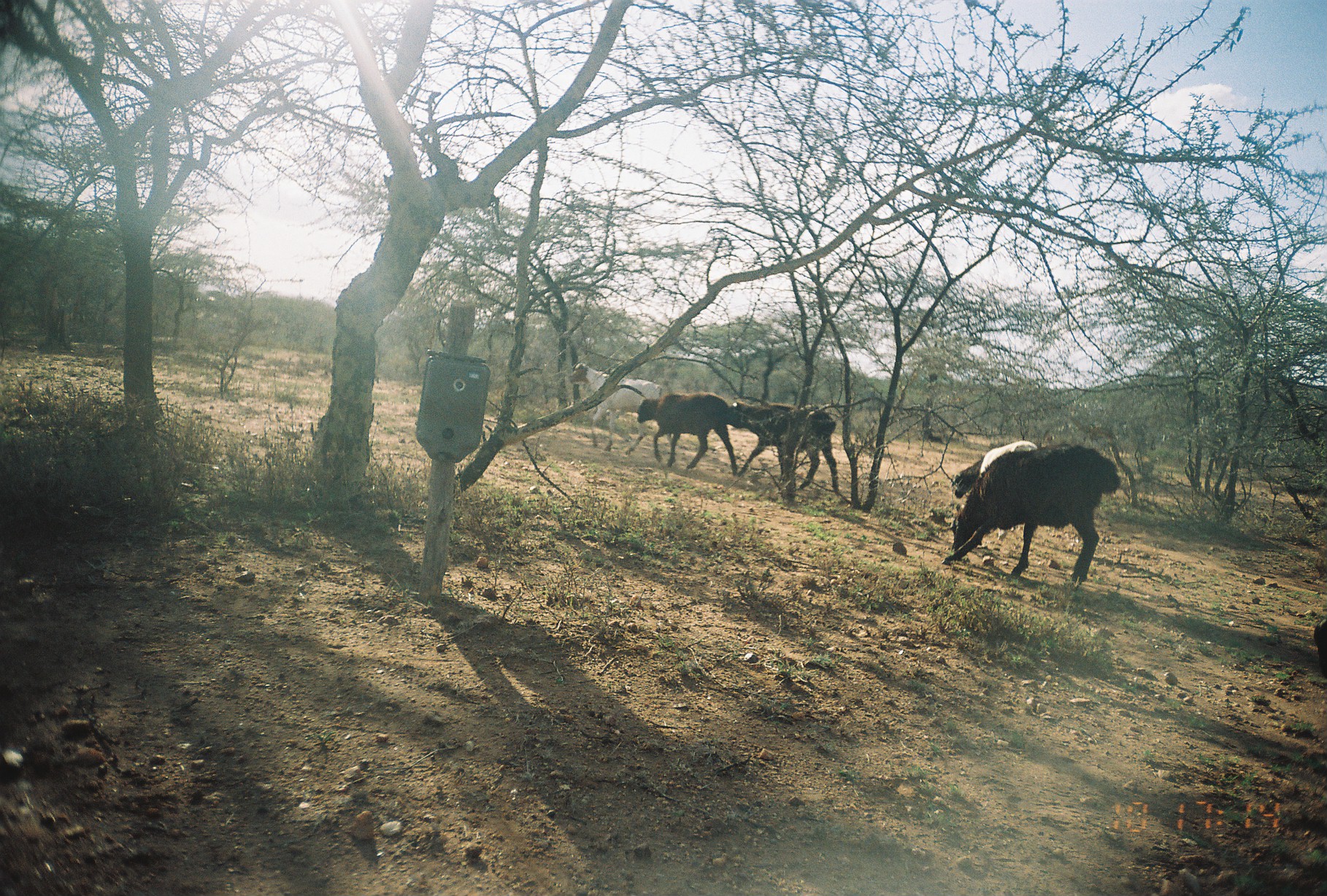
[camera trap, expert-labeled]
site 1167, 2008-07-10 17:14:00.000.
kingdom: Animalia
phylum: Chordata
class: Mammalia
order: Artiodactyla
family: Bovidae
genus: Ovis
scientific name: Ovis aries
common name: domestic sheep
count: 5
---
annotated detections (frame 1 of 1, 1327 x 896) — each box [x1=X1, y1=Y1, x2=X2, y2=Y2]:
ovis aries: [x1=944, y1=443, x2=1121, y2=591]; [x1=723, y1=400, x2=841, y2=497]; [x1=569, y1=363, x2=663, y2=456]; [x1=638, y1=394, x2=737, y2=476]; [x1=951, y1=439, x2=1038, y2=499]